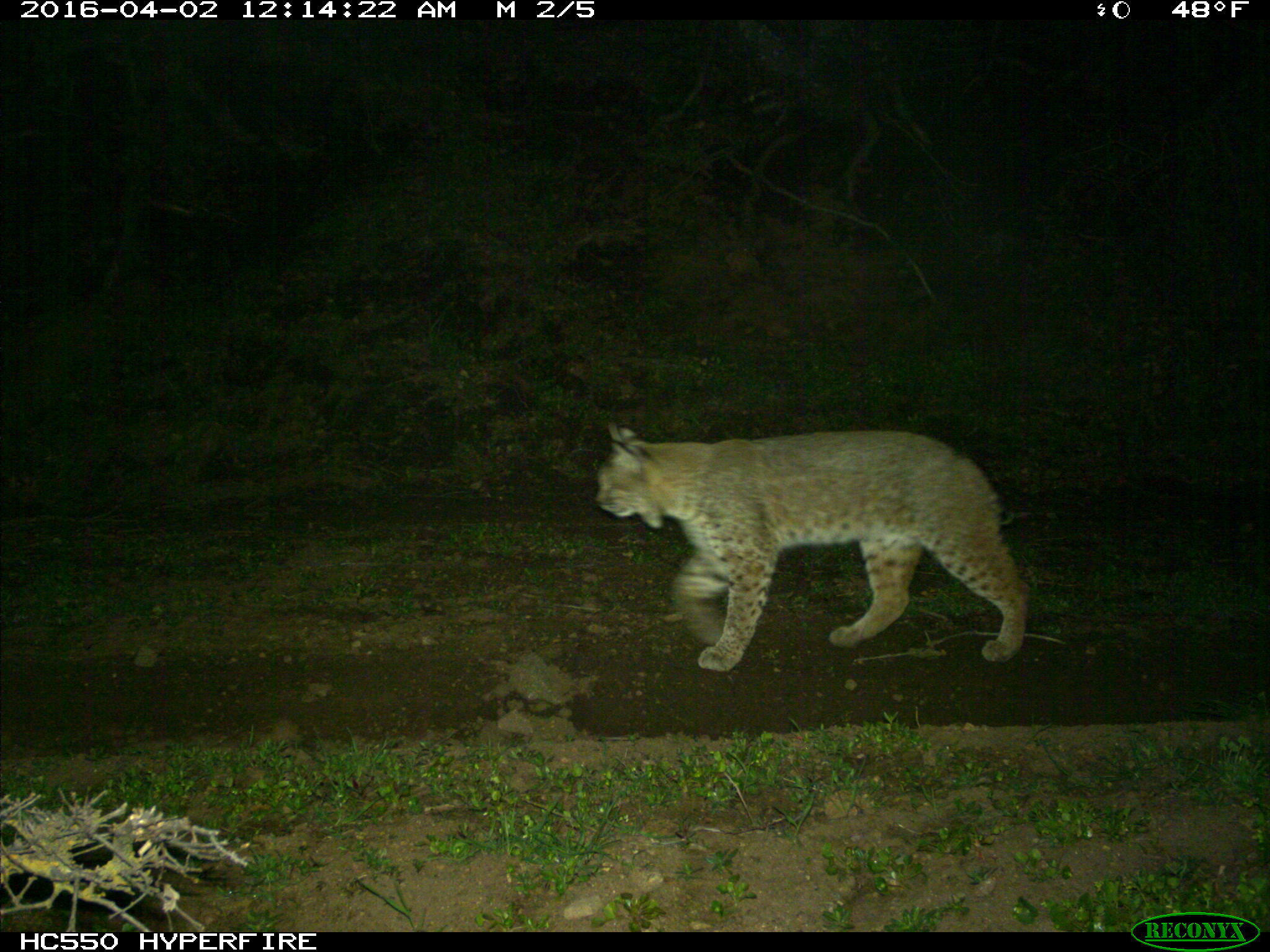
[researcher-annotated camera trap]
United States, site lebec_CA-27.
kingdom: Animalia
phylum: Chordata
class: Mammalia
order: Carnivora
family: Felidae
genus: Lynx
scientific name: Lynx rufus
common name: bobcat